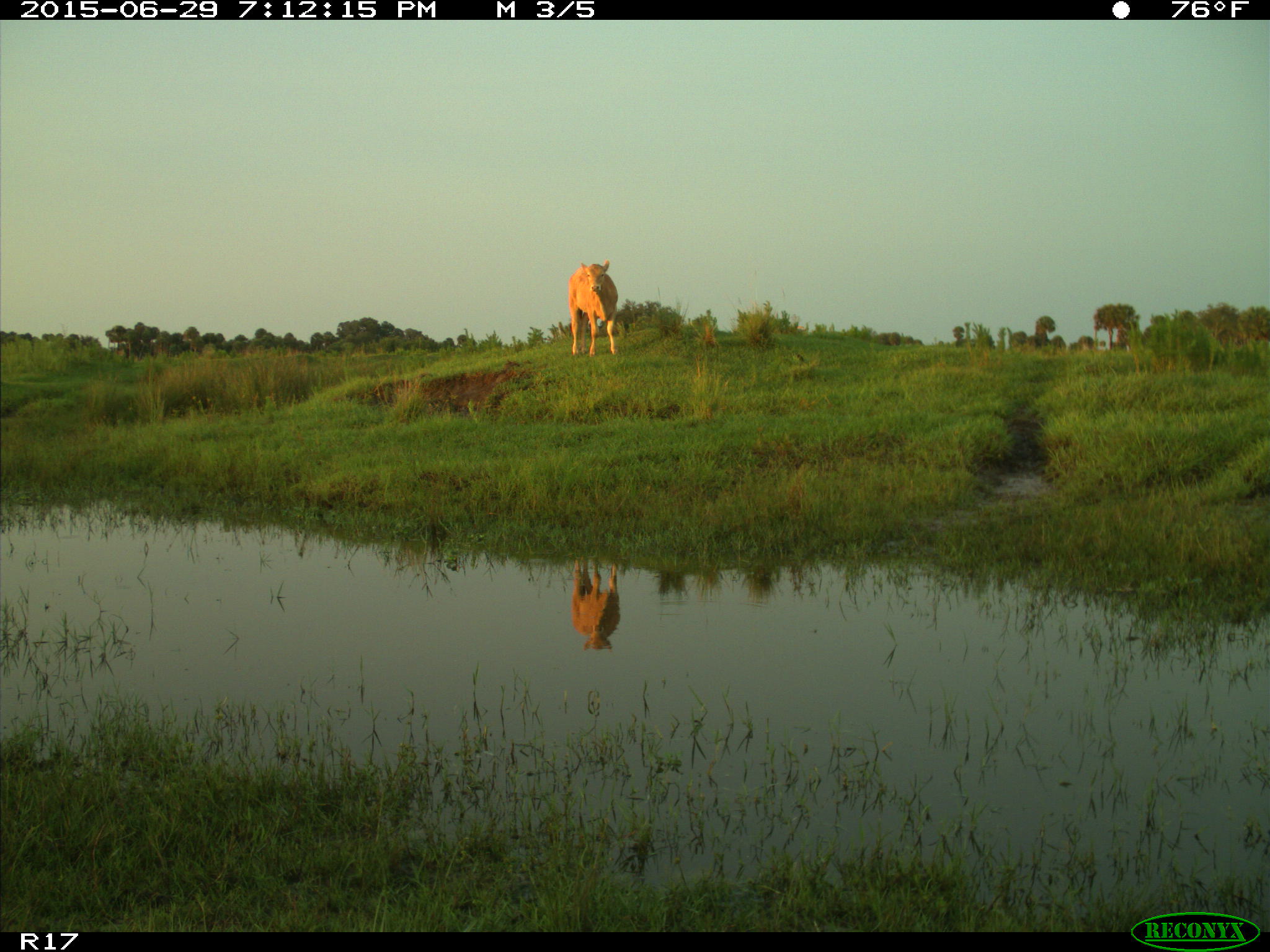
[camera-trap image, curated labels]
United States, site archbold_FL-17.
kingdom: Animalia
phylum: Chordata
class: Mammalia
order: Artiodactyla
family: Bovidae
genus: Bos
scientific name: Bos taurus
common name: domestic cow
Bos taurus (domestic cow).